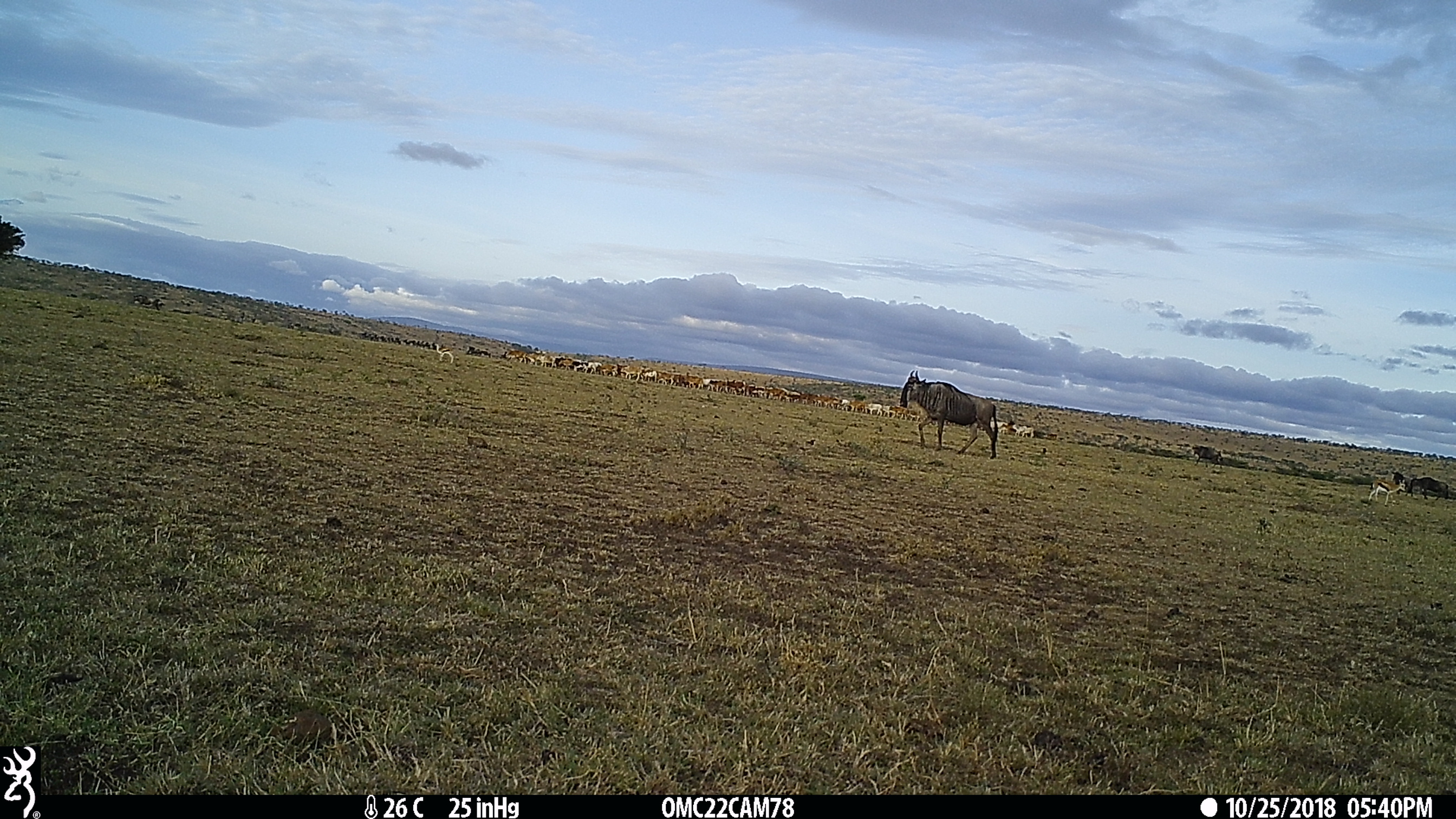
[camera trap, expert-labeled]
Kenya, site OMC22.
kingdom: Animalia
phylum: Chordata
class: Mammalia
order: Artiodactyla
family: Bovidae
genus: Connochaetes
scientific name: Connochaetes taurinus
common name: blue wildebeest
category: wildebeest